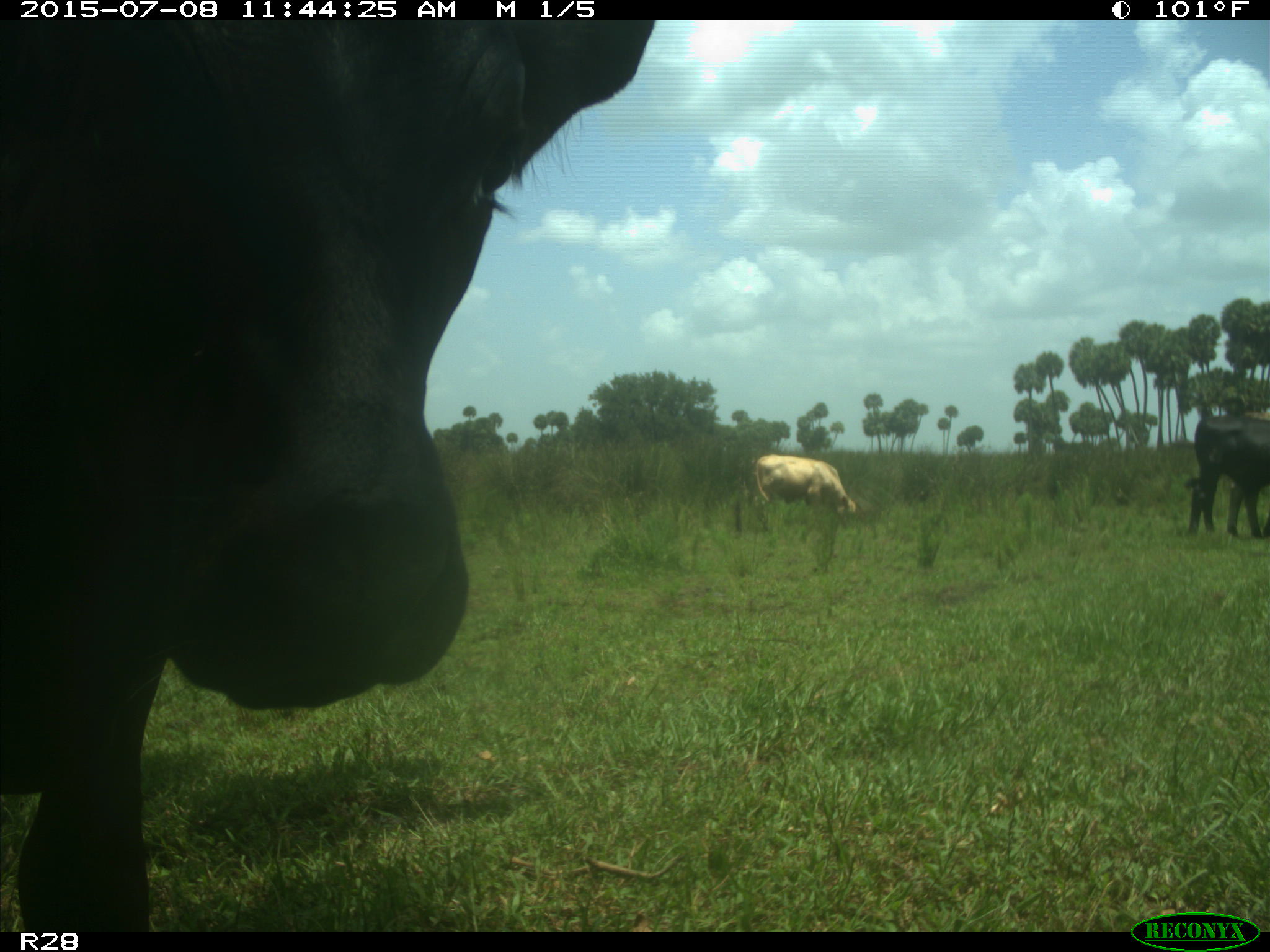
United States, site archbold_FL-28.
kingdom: Animalia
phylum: Chordata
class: Mammalia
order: Artiodactyla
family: Bovidae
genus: Bos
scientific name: Bos taurus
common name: domestic cow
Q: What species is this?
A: Bos taurus (domestic cow).